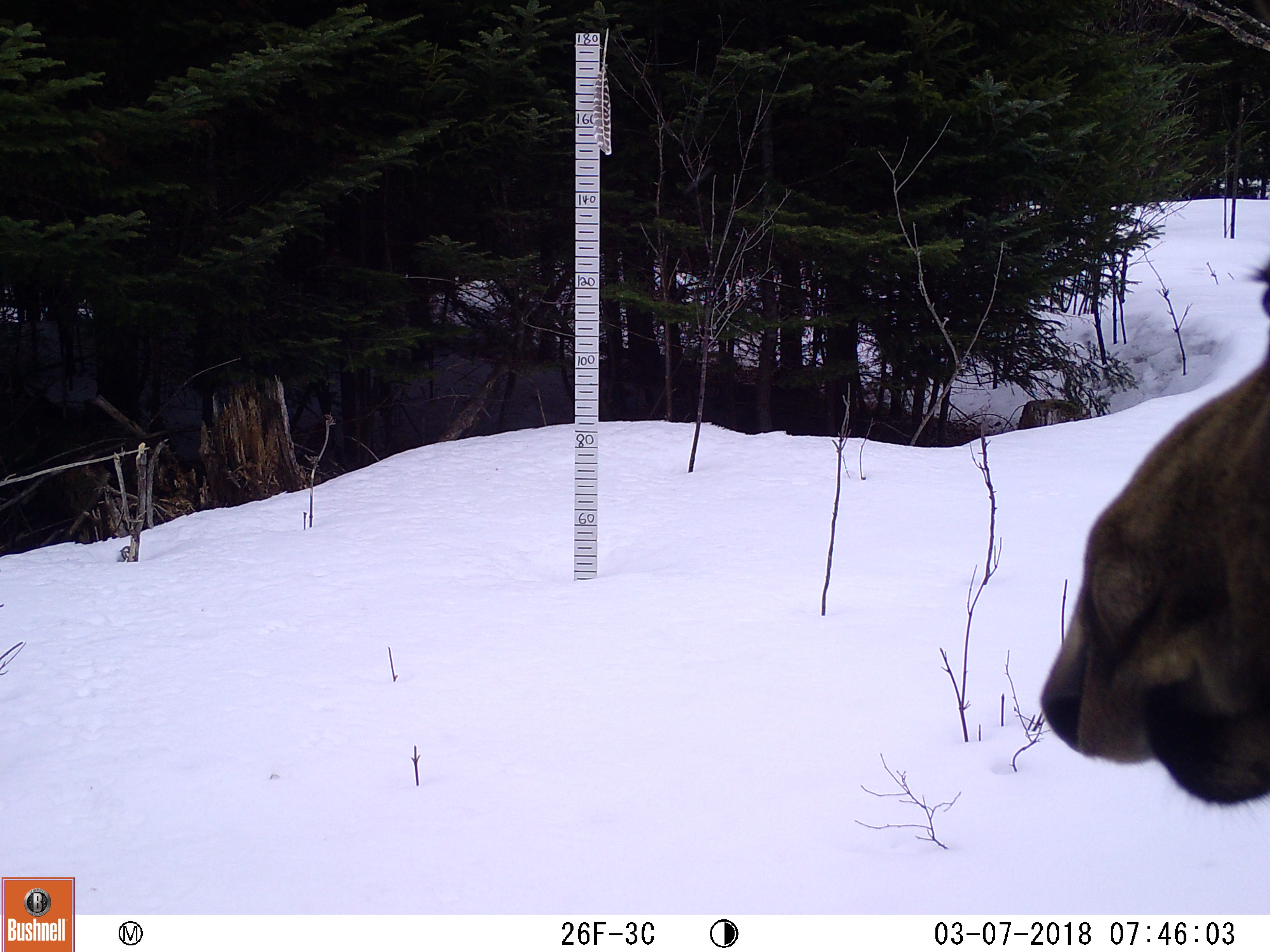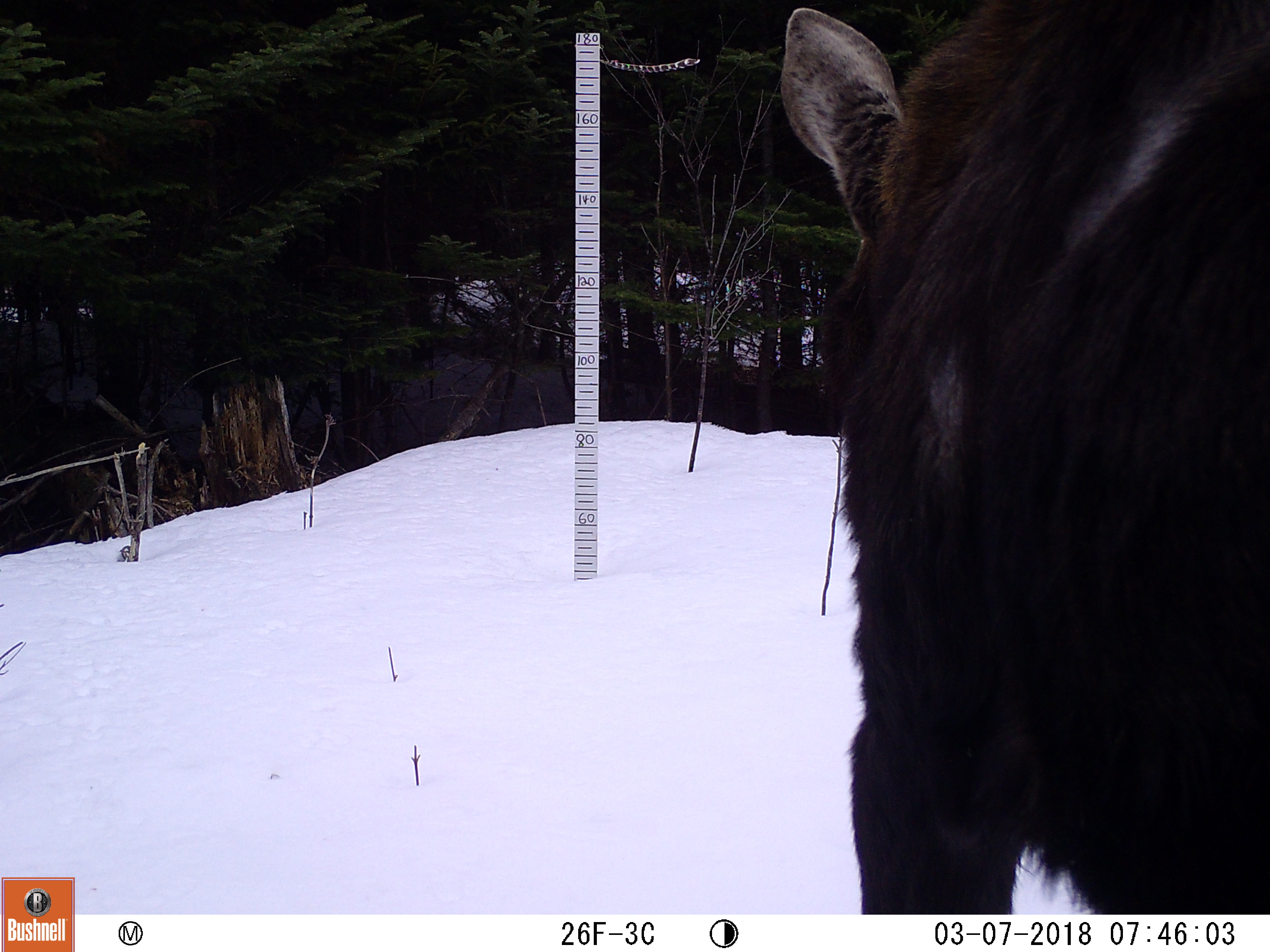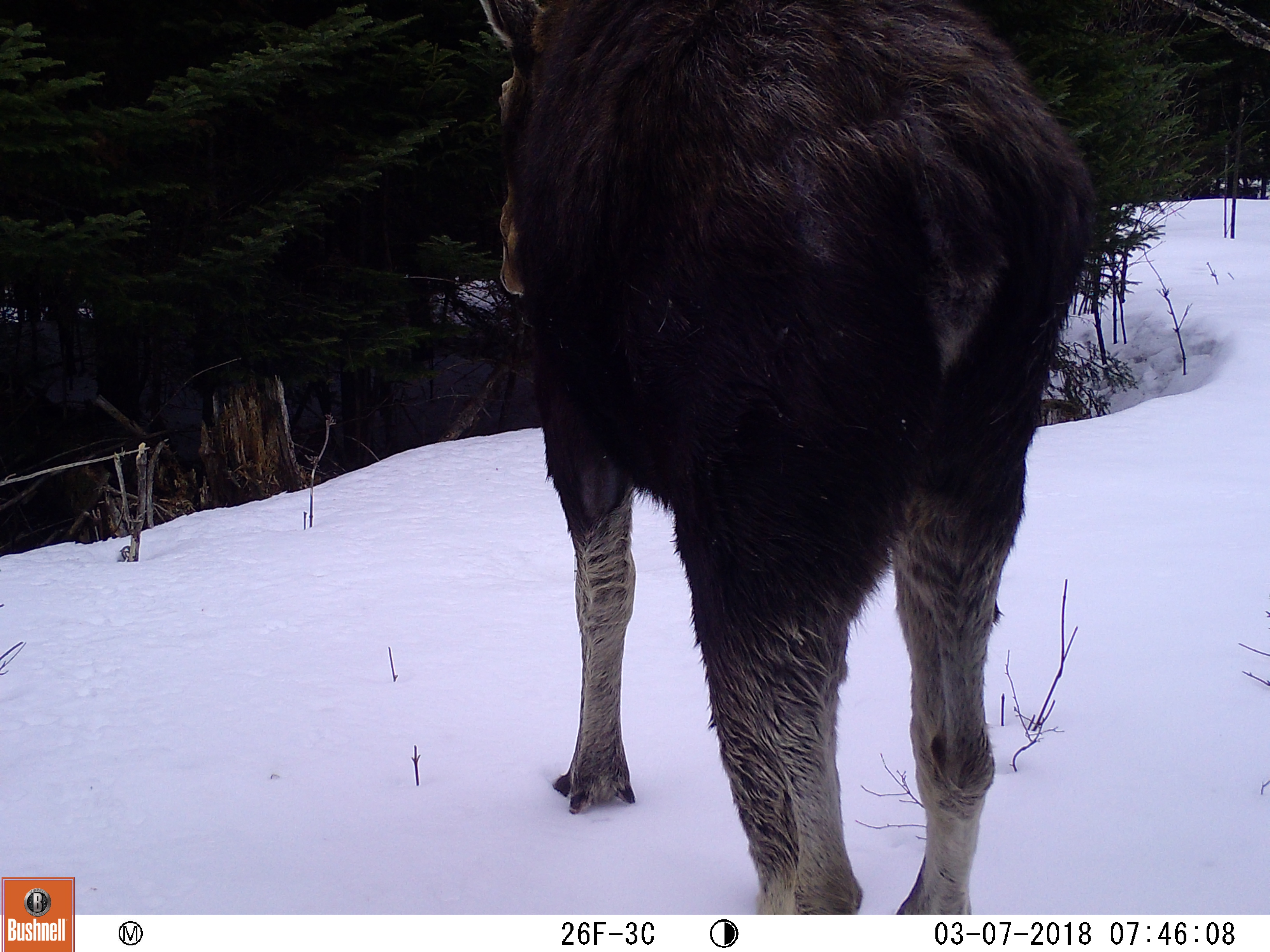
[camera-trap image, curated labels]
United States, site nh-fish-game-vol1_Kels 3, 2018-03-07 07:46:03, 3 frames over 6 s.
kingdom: Animalia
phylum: Chordata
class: Mammalia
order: Artiodactyla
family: Cervidae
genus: Alces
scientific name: Alces alces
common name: moose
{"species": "moose (Alces alces)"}